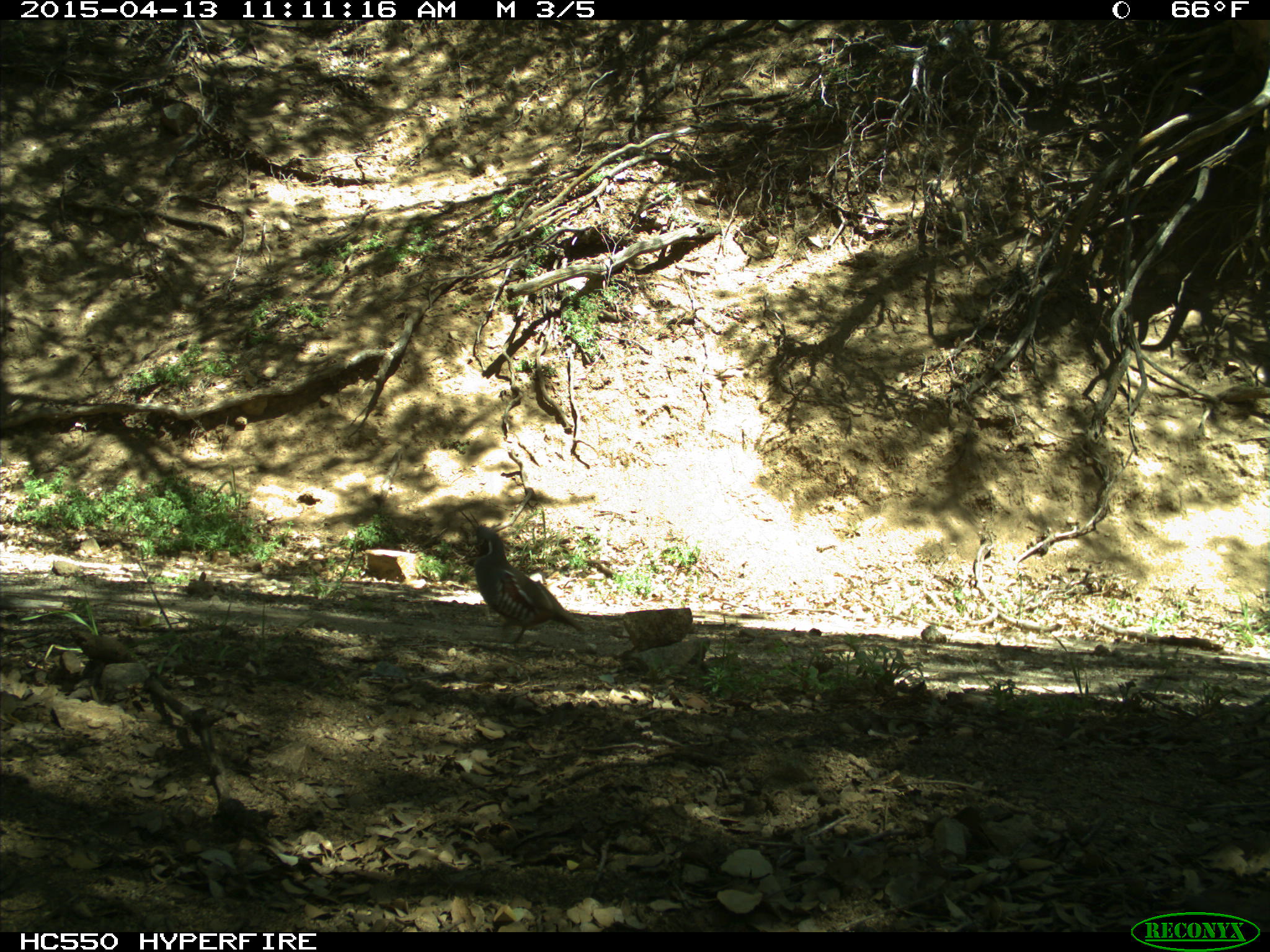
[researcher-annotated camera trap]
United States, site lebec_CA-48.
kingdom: Animalia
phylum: Chordata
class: Aves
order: Galliformes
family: Odontophoridae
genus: Callipepla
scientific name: Callipepla californica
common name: california quail